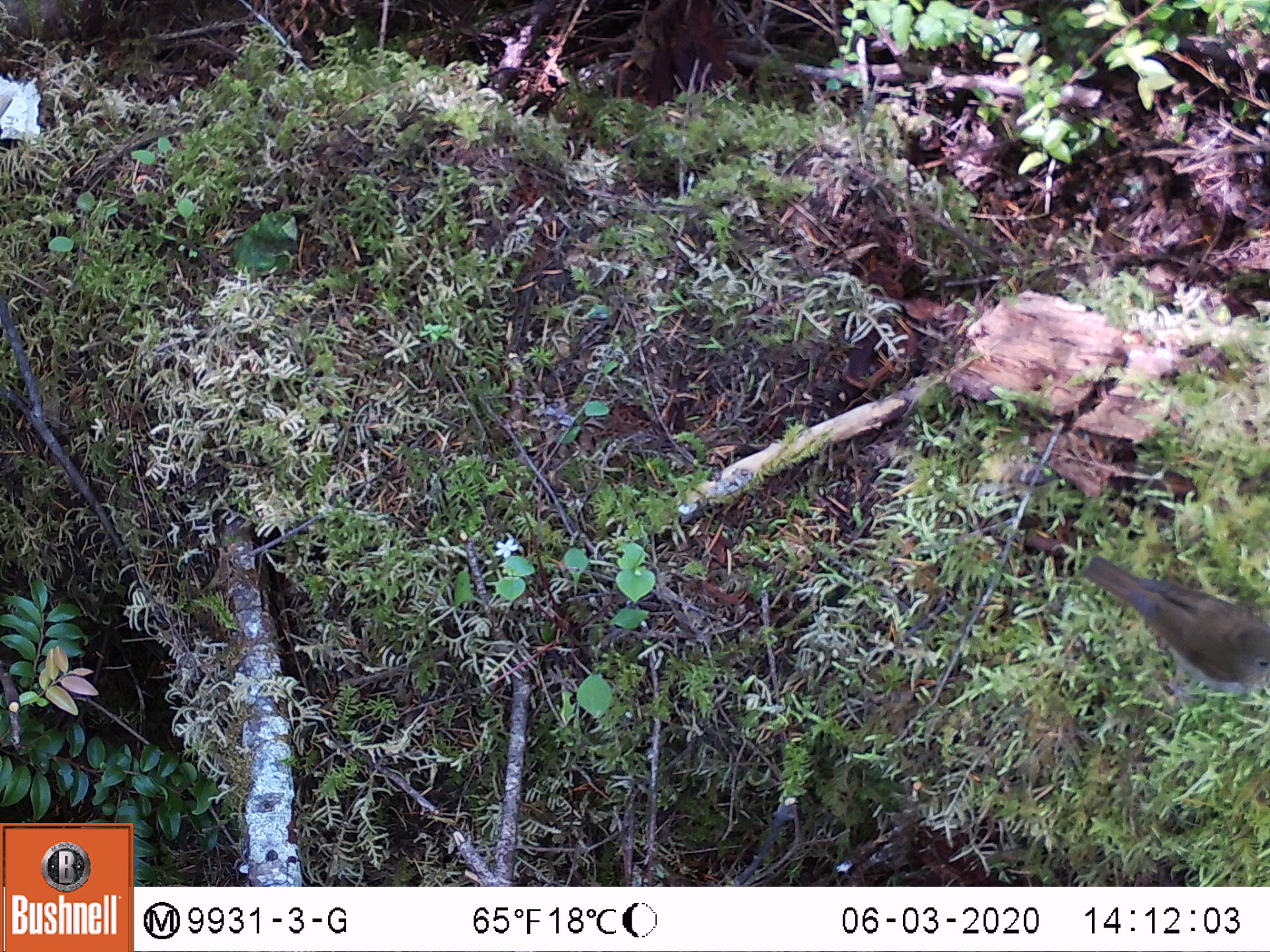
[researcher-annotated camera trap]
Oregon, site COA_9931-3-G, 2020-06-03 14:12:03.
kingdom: Animalia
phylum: Chordata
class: Aves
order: Passeriformes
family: Turdidae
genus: Catharus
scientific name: Catharus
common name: brown thrushes and nightingale-thrushes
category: catharus species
Catharus species (brown thrushes and nightingale-thrushes) (Catharus).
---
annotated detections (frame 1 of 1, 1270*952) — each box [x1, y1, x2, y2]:
catharus species: [1062, 535, 1261, 726]